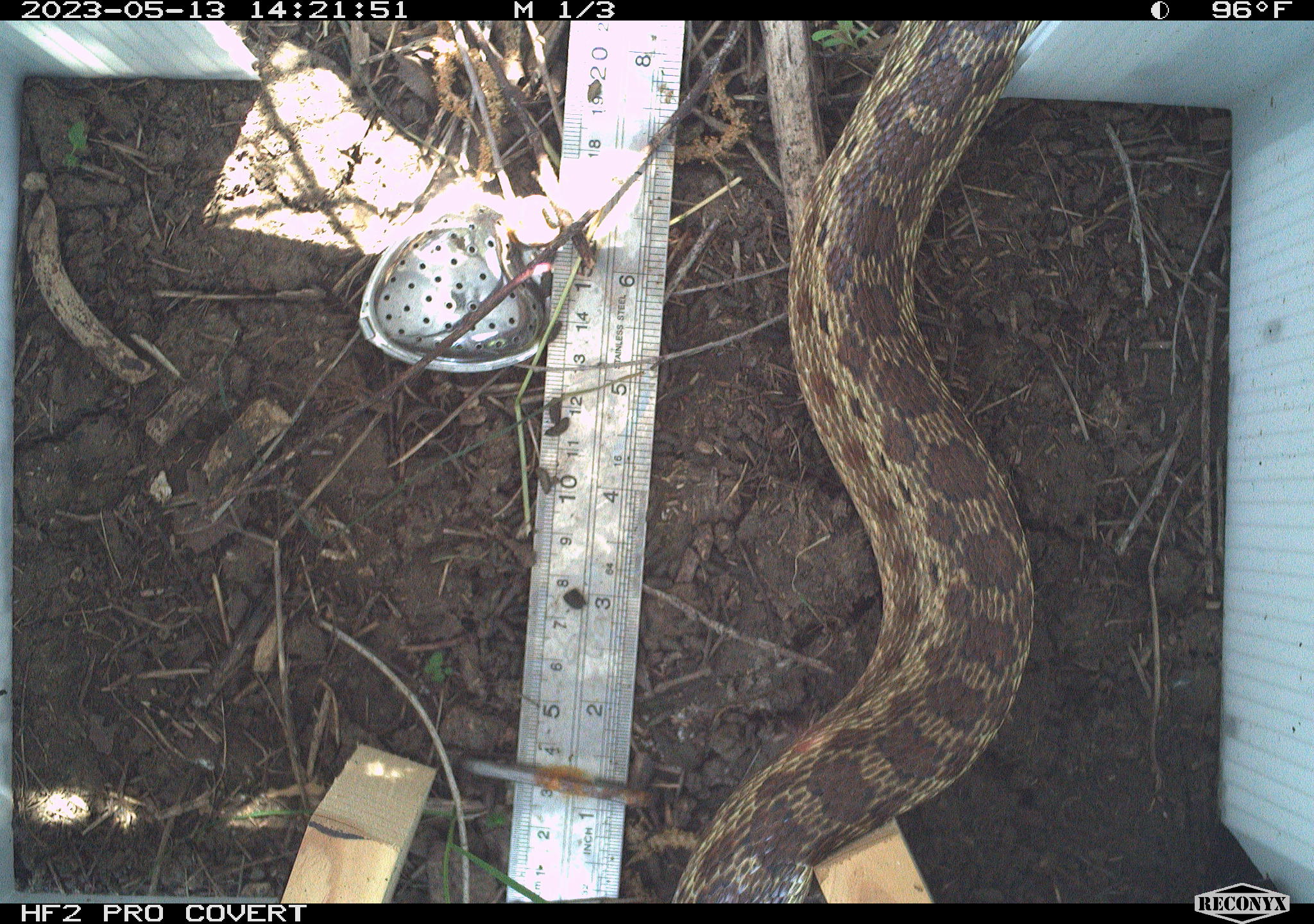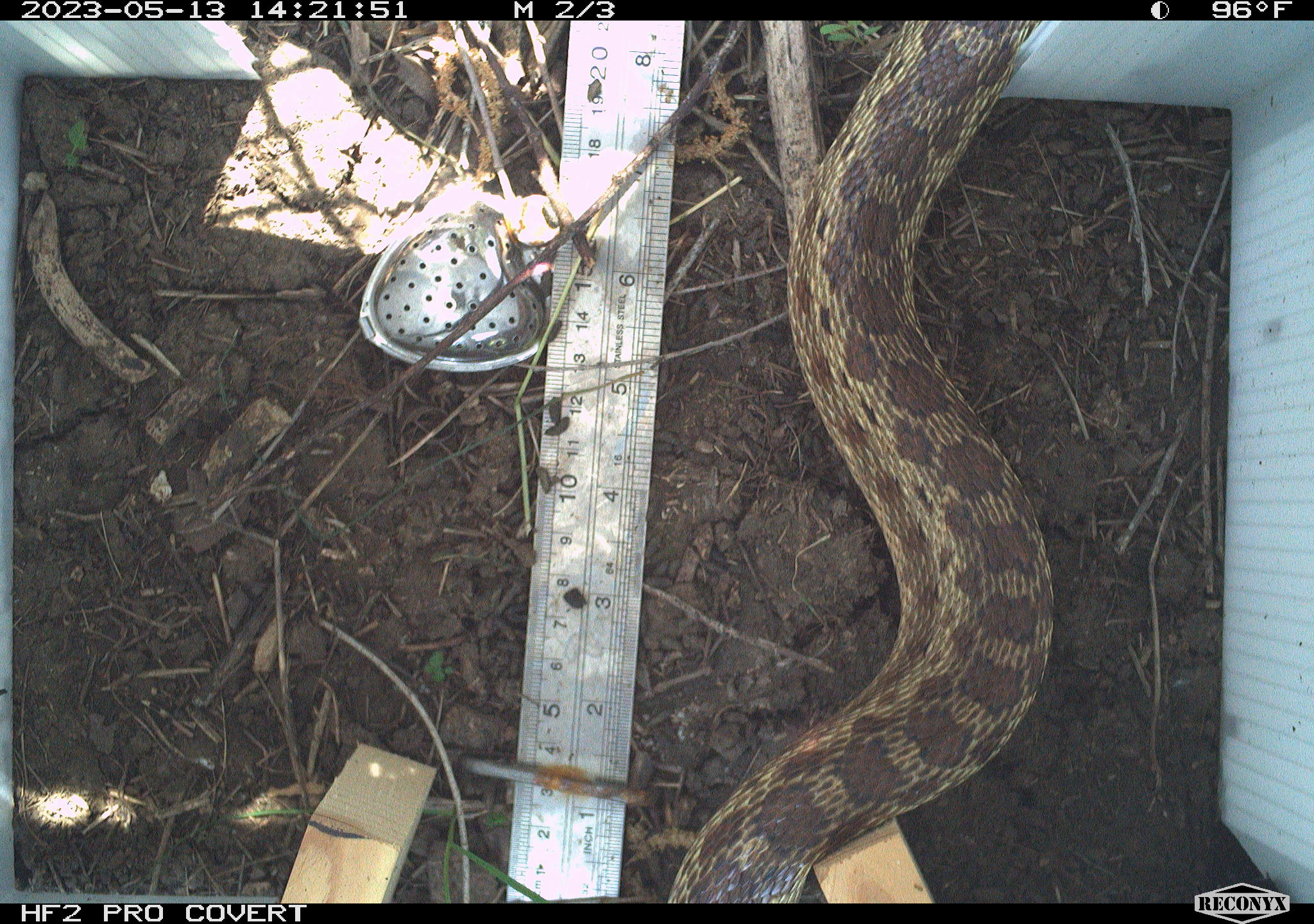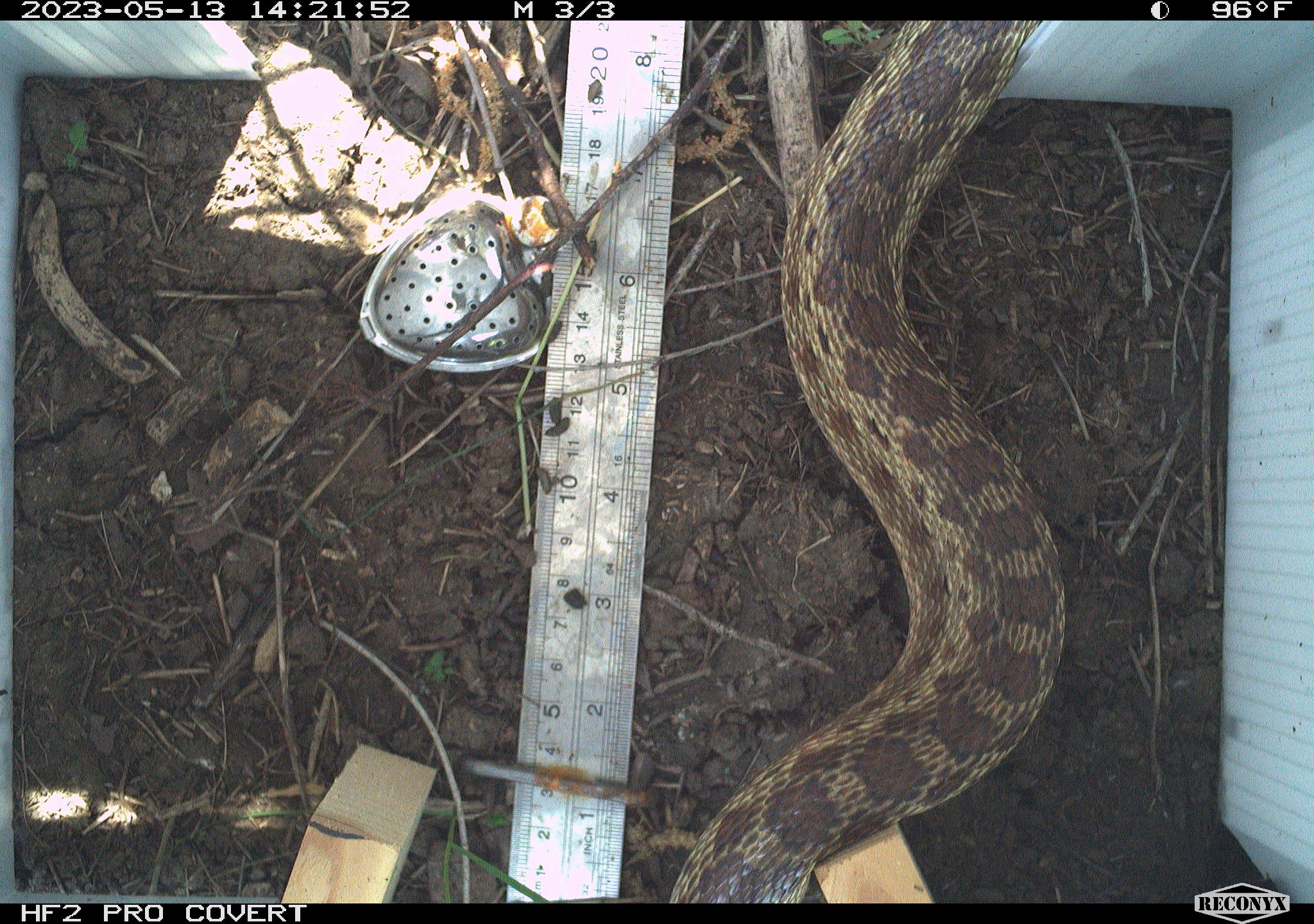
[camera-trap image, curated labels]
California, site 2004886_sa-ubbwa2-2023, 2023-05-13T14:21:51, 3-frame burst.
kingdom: Animalia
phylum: Chordata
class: Reptilia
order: Squamata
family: Colubridae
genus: Pituophis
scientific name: Pituophis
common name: bullsnakes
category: pituophis species